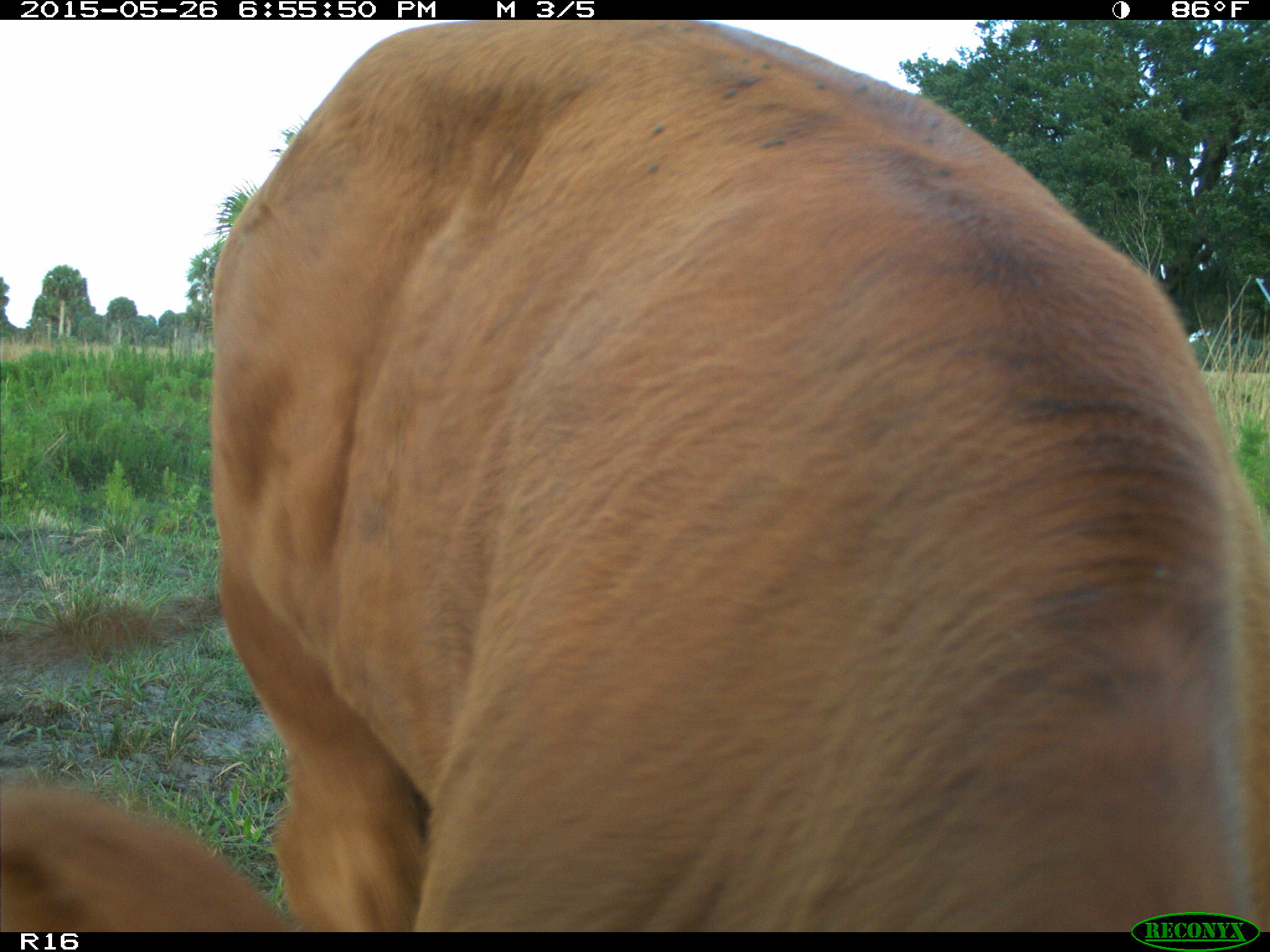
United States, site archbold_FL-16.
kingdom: Animalia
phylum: Chordata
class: Mammalia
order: Artiodactyla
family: Bovidae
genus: Bos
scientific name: Bos taurus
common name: domestic cow